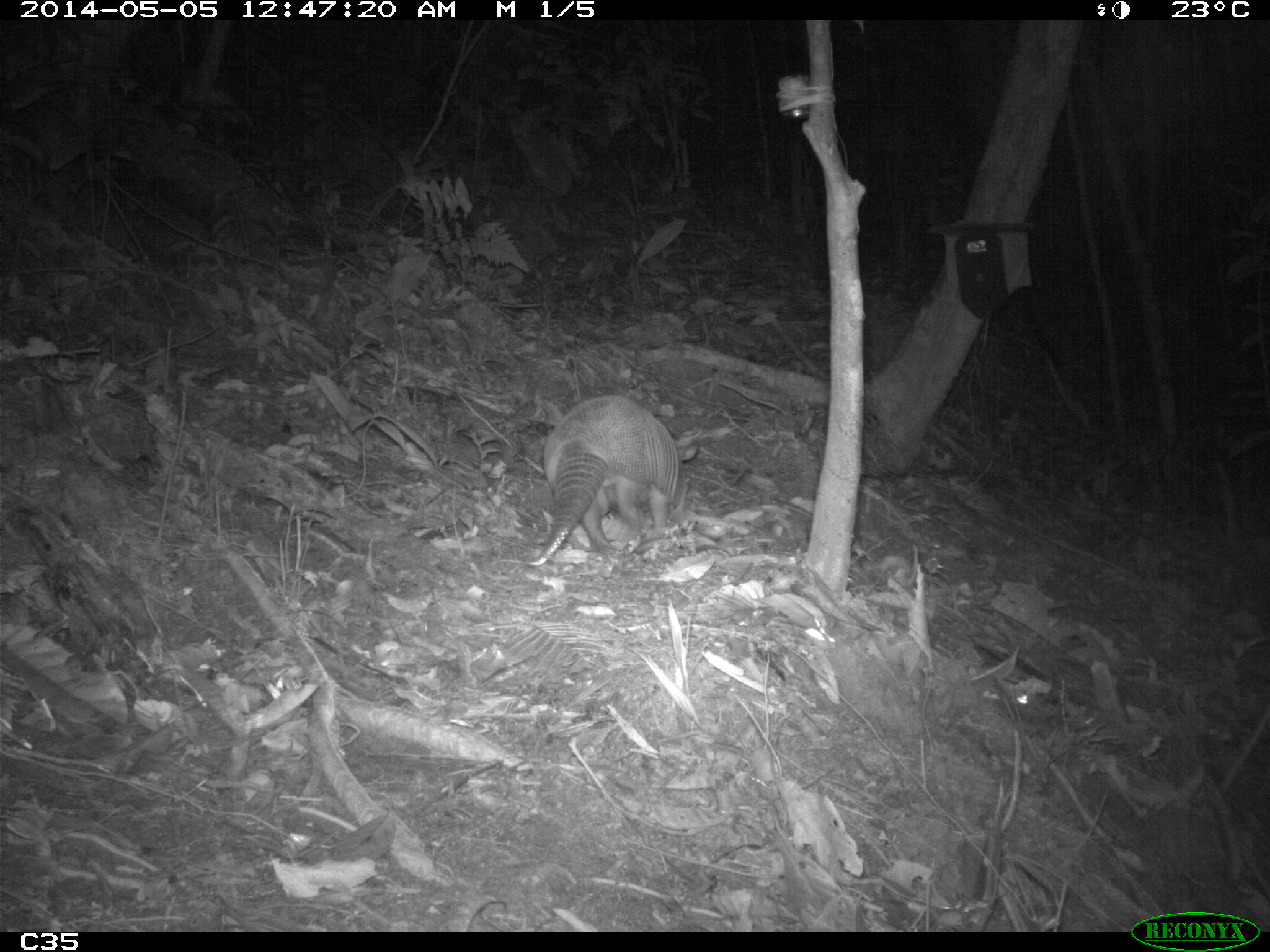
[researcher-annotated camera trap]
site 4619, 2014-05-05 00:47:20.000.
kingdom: Animalia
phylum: Chordata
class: Mammalia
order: Cingulata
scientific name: Cingulata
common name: armadillo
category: unknown armadillo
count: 1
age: adult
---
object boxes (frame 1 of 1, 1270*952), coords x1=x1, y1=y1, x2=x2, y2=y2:
unknown armadillo: x1=494, y1=393, x2=700, y2=566